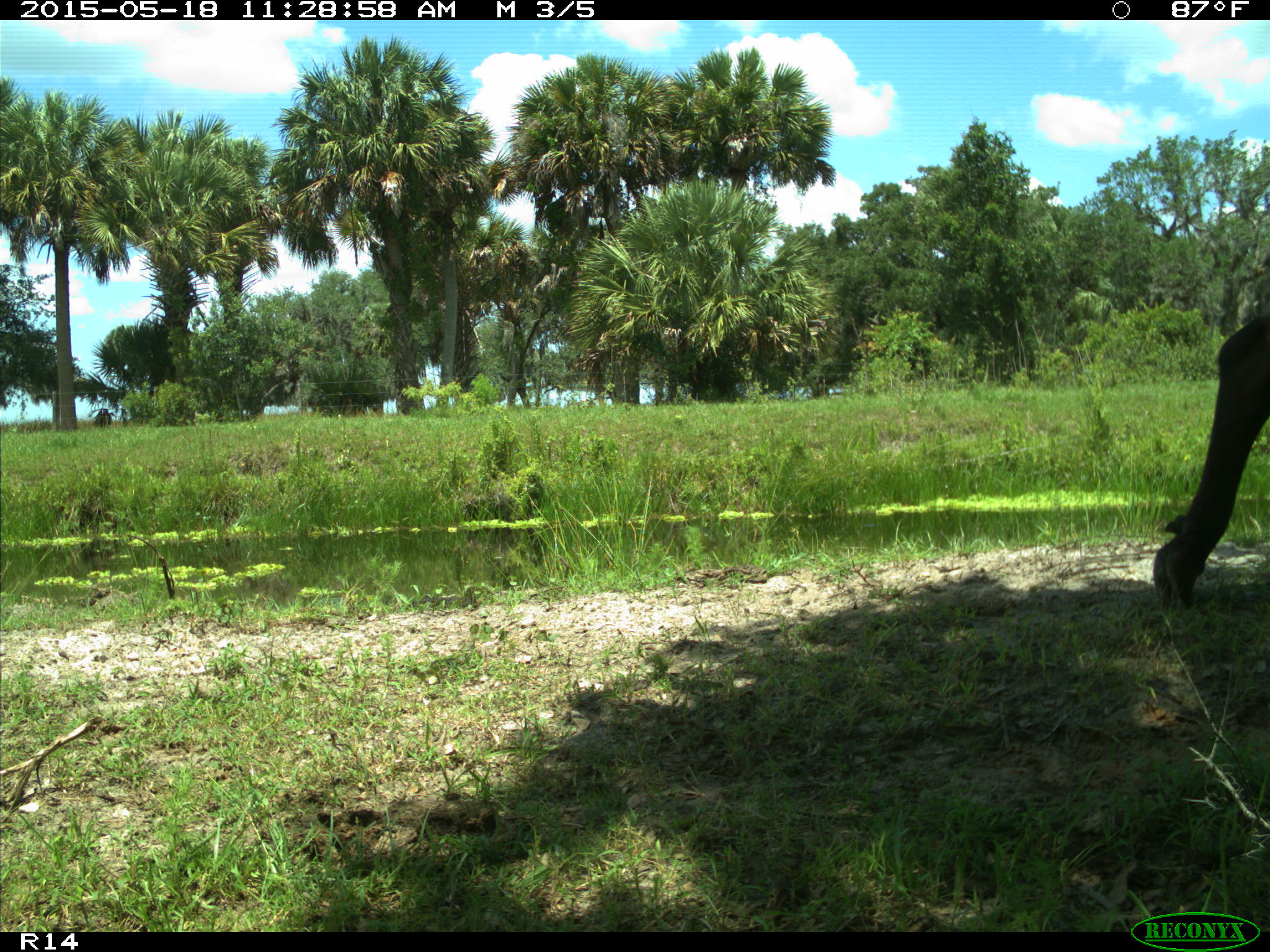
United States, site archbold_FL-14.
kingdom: Animalia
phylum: Chordata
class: Mammalia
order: Artiodactyla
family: Bovidae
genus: Bos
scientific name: Bos taurus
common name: domestic cow